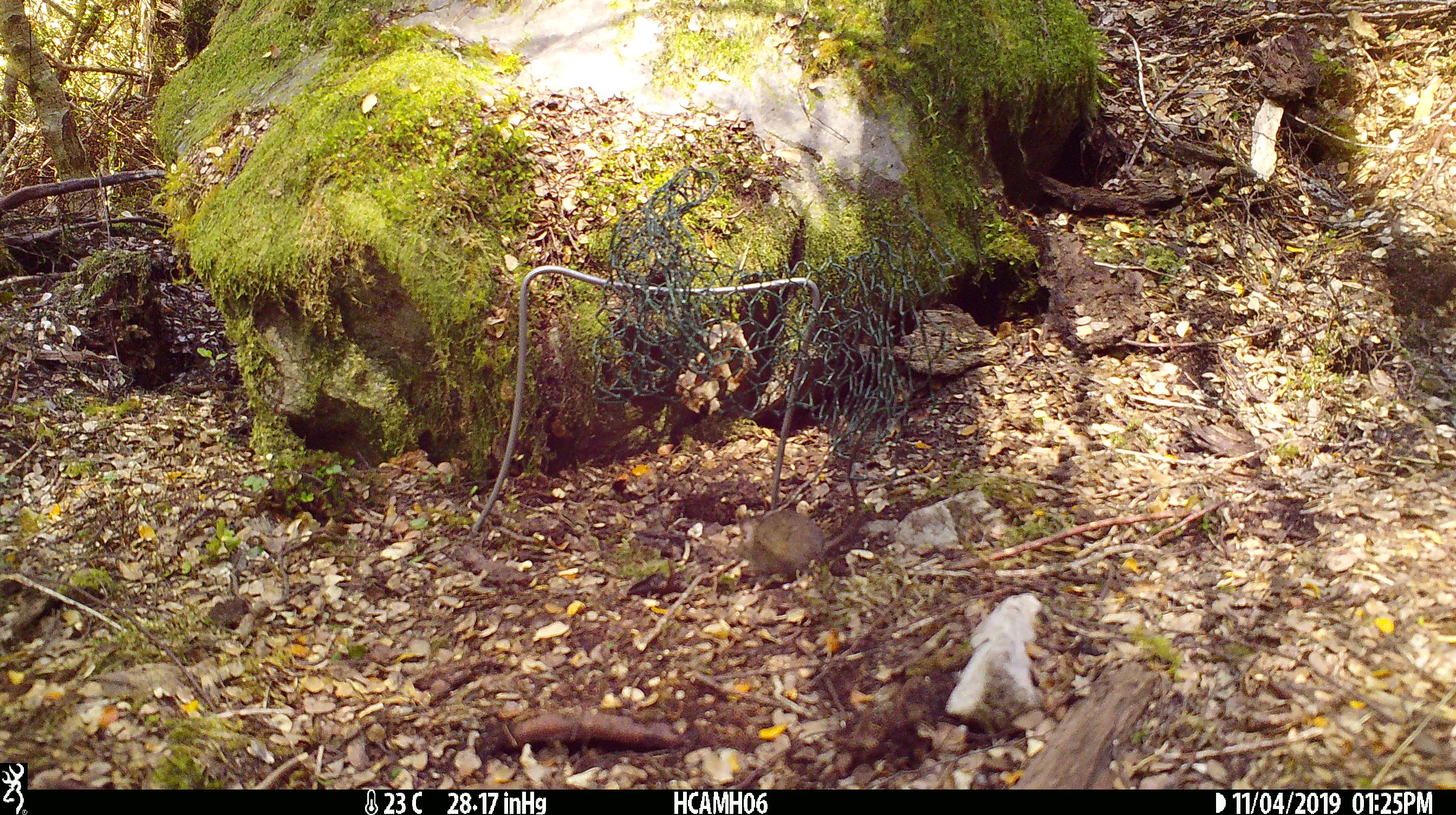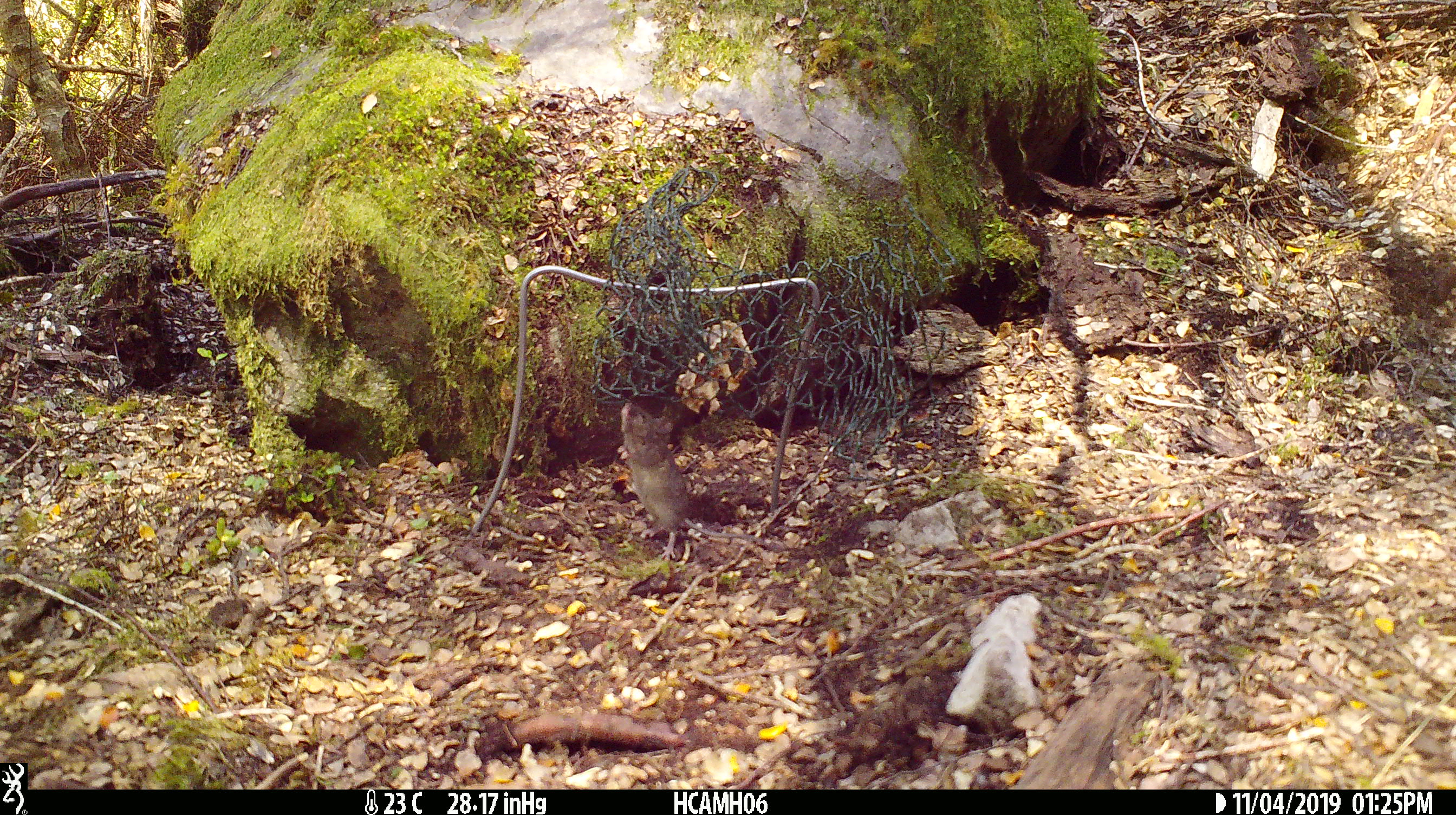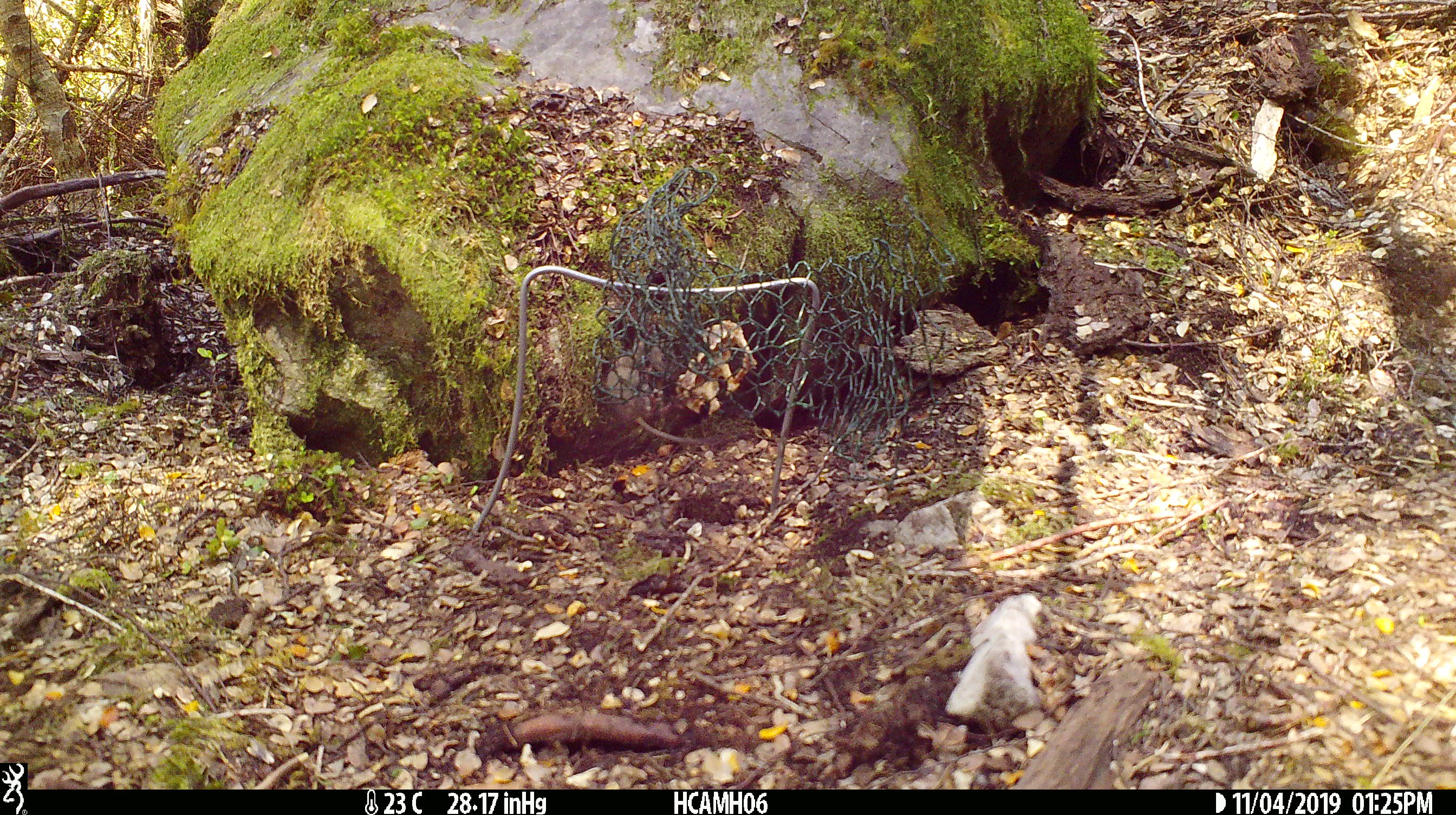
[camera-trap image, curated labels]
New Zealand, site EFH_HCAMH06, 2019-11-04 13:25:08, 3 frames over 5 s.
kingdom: Animalia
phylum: Chordata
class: Mammalia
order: Rodentia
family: Muridae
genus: Mus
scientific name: Mus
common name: mouse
Mouse (Mus).